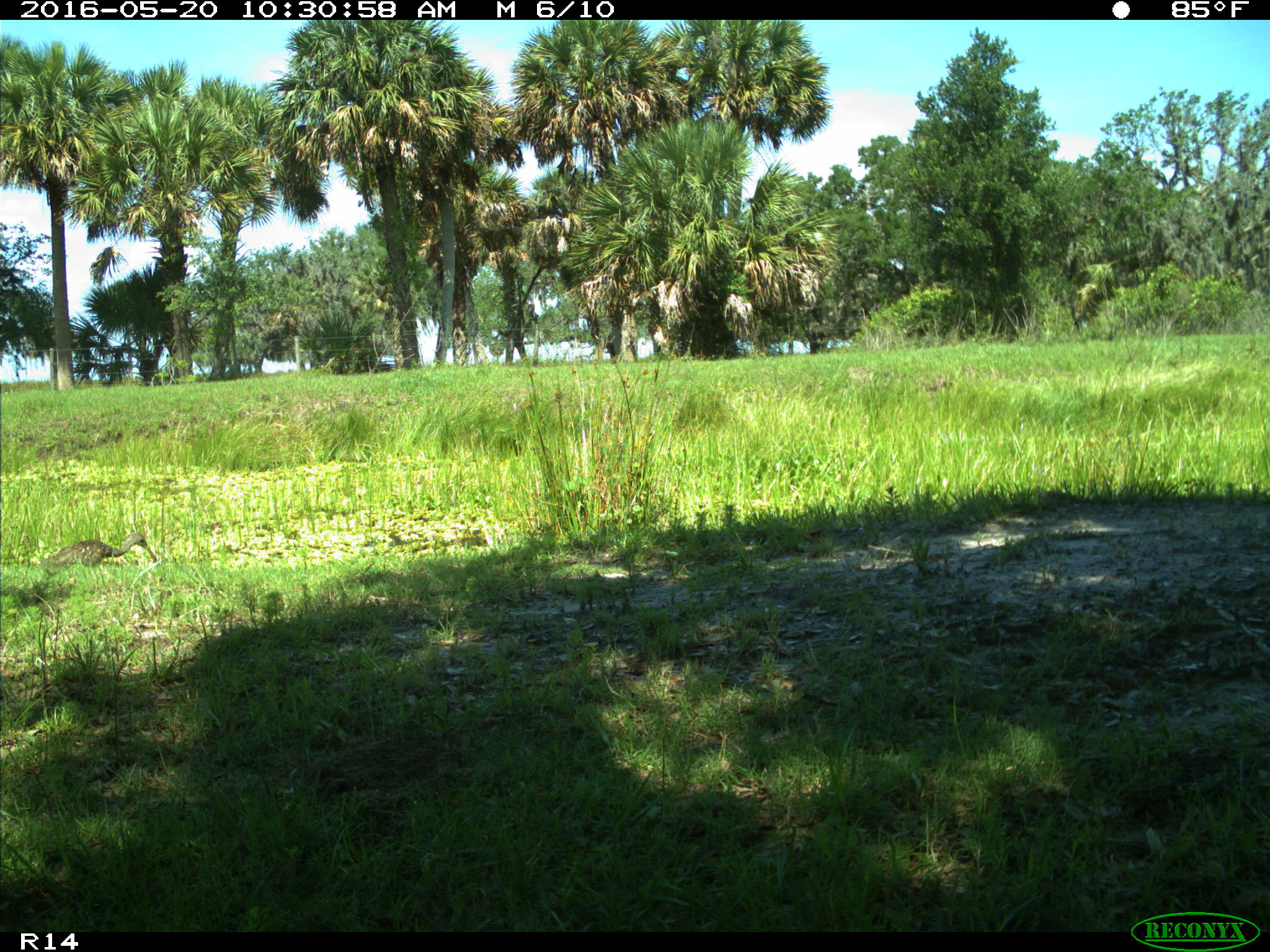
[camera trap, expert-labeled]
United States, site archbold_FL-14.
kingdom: Animalia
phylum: Chordata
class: Aves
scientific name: Aves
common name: birds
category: unidentified bird